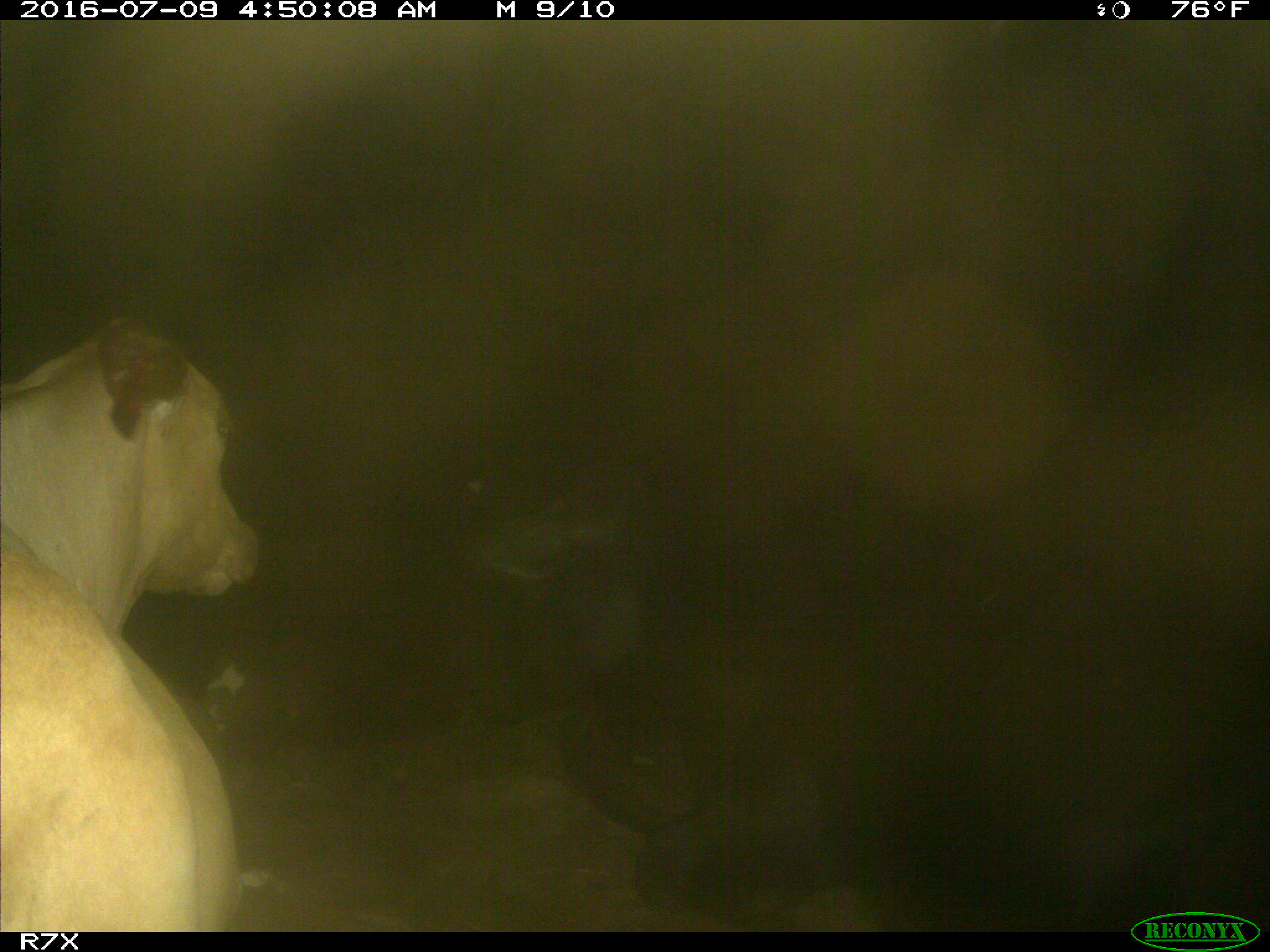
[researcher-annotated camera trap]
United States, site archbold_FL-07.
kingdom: Animalia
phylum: Chordata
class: Mammalia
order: Artiodactyla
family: Bovidae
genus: Bos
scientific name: Bos taurus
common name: domestic cow